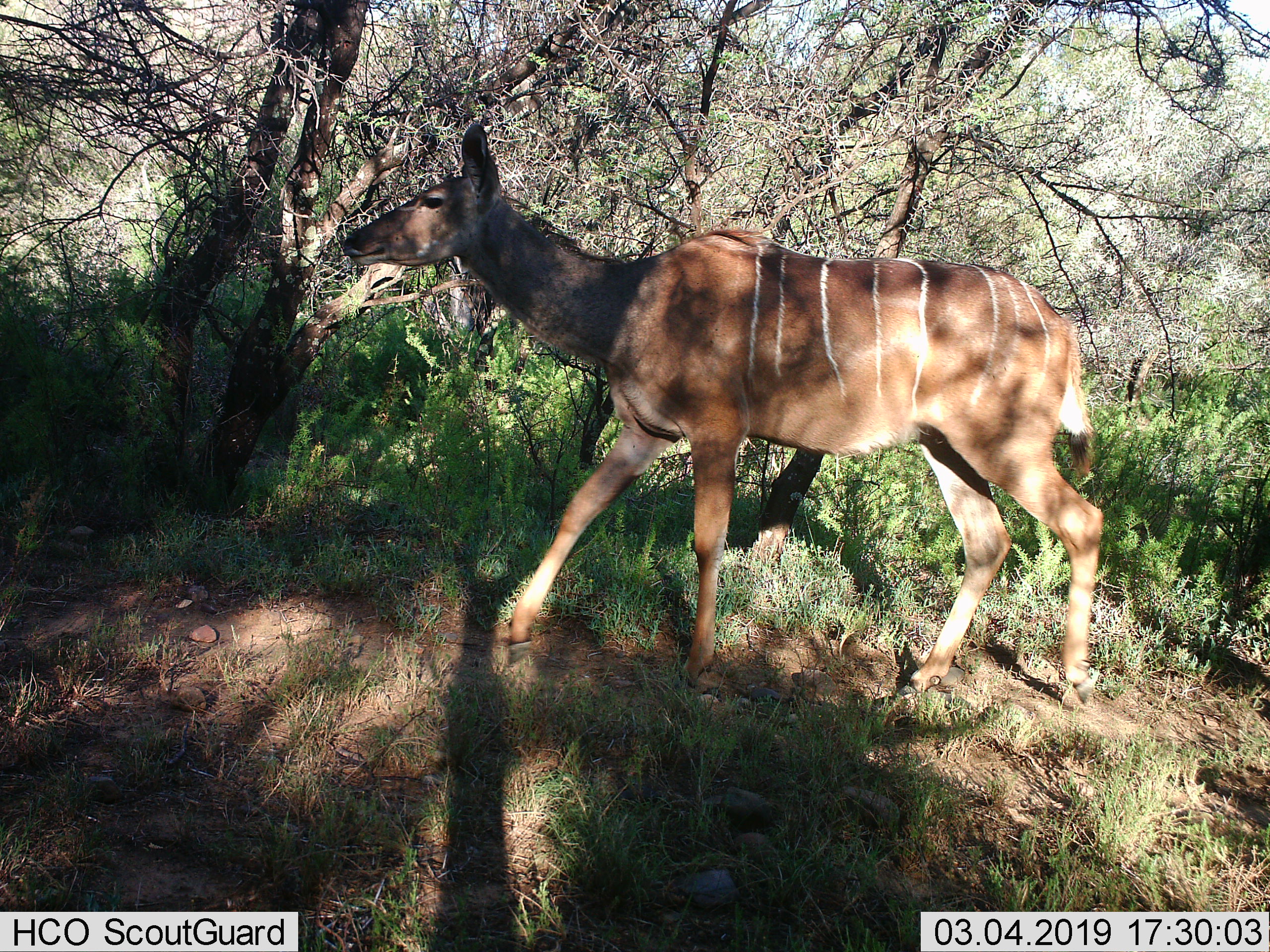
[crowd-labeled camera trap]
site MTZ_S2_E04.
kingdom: Animalia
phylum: Chordata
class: Mammalia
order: Artiodactyla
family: Bovidae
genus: Tragelaphus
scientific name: Tragelaphus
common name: kudu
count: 1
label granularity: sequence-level